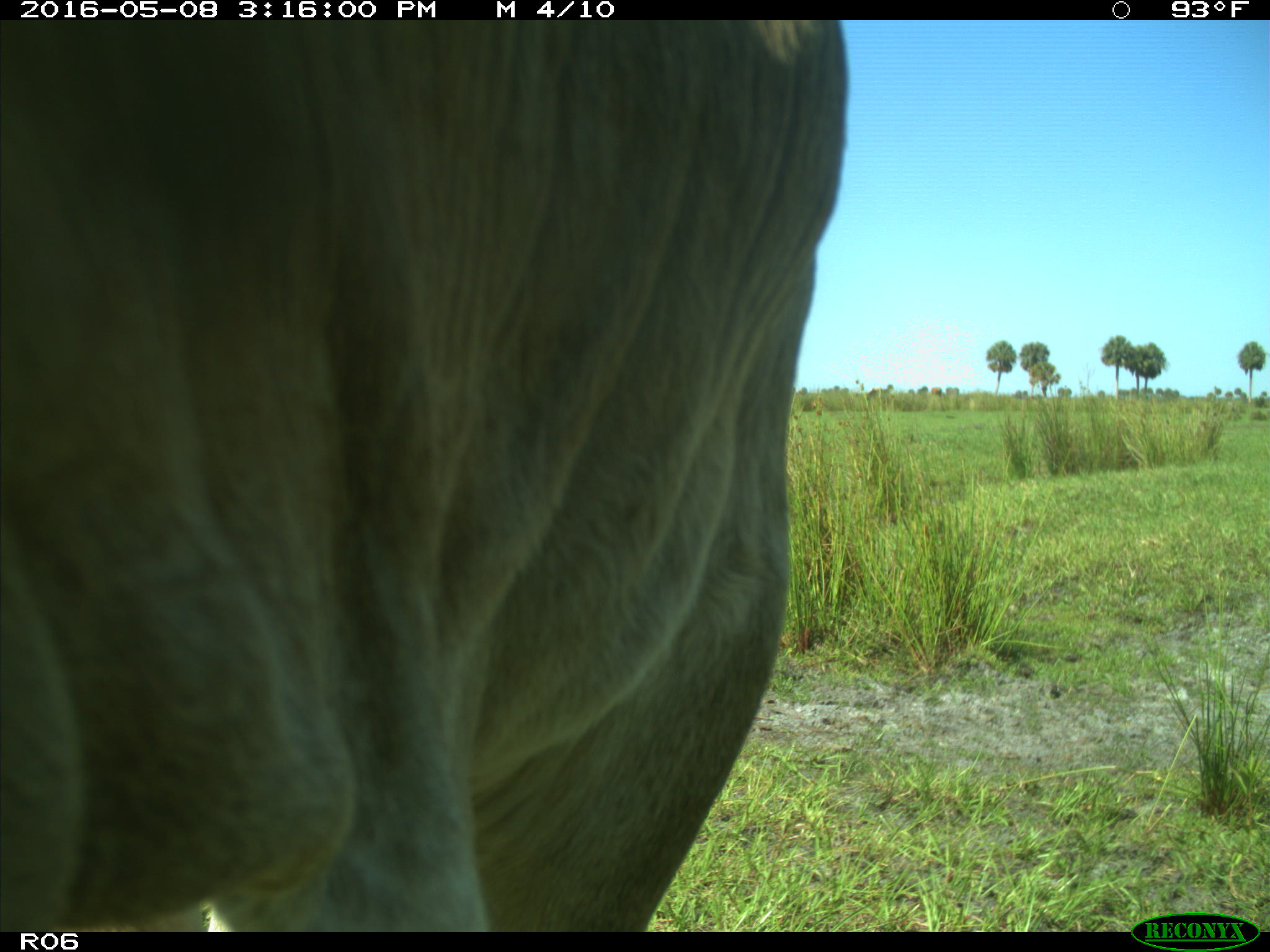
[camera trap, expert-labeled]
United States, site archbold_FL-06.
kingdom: Animalia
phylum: Chordata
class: Mammalia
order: Artiodactyla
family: Bovidae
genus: Bos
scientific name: Bos taurus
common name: domestic cow